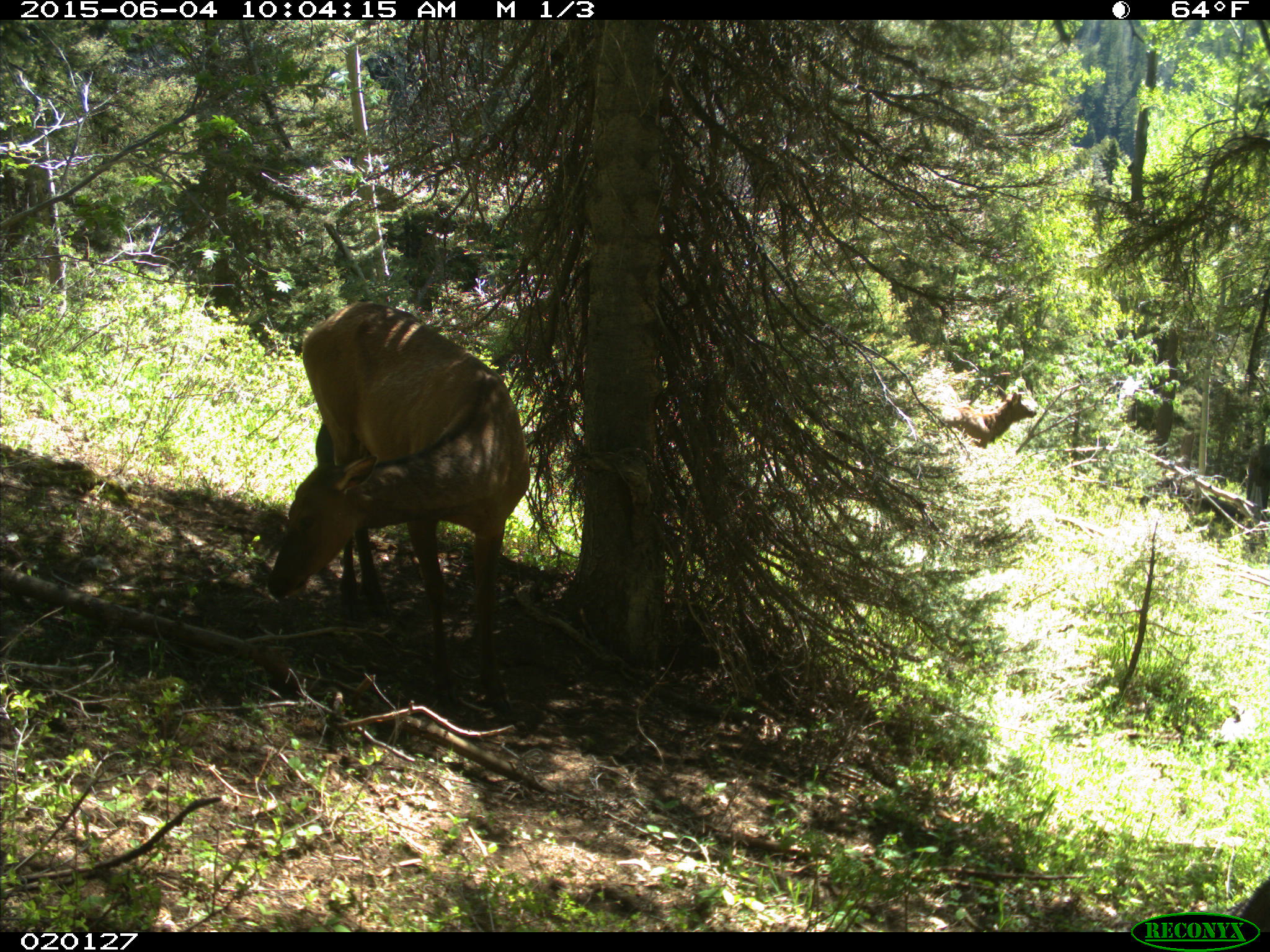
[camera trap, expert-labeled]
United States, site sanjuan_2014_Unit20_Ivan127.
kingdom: Animalia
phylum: Chordata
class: Mammalia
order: Artiodactyla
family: Cervidae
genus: Cervus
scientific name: Cervus elaphus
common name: red deer